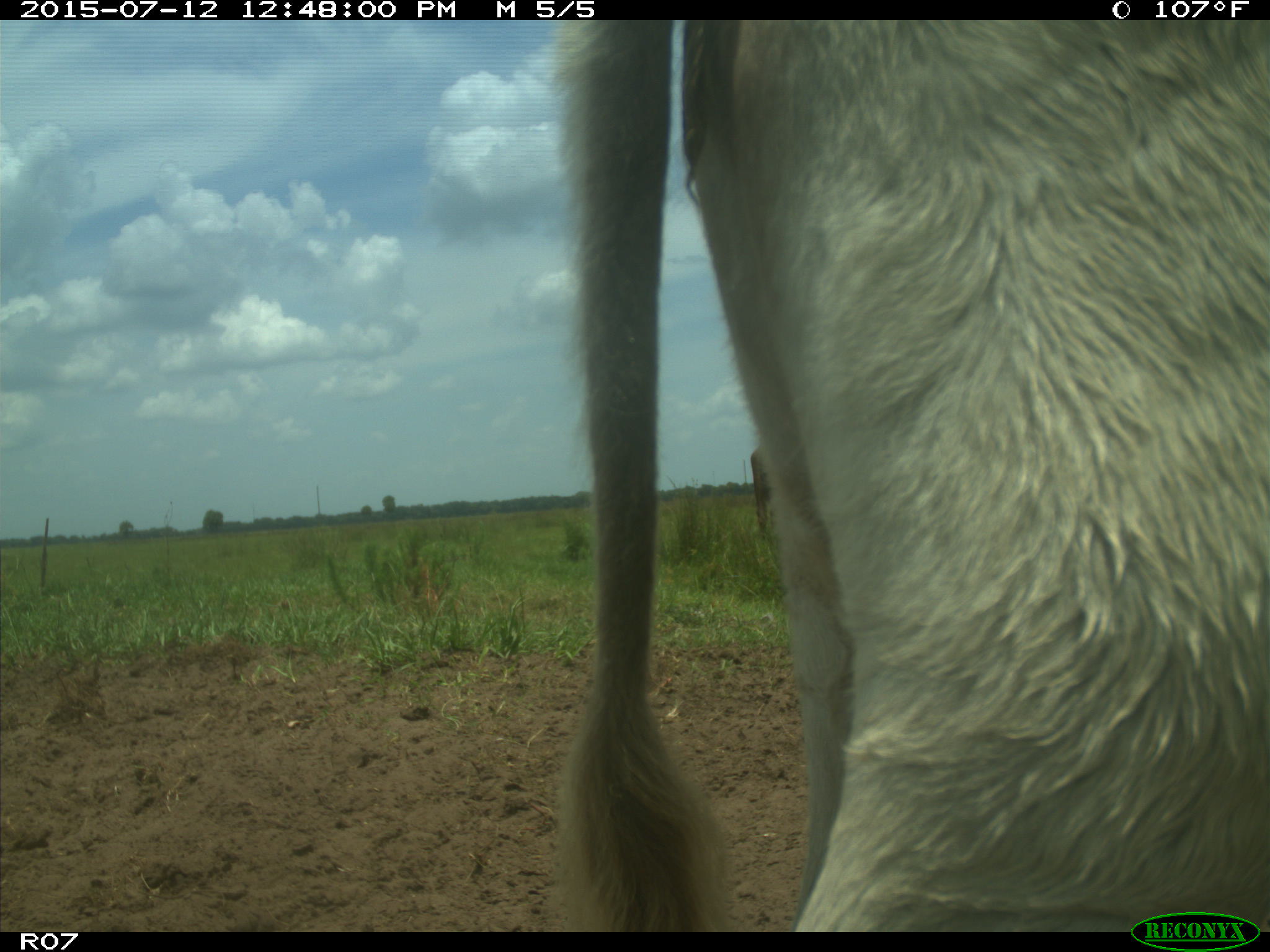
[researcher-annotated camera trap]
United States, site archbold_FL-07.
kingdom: Animalia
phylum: Chordata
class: Mammalia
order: Artiodactyla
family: Bovidae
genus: Bos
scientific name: Bos taurus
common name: domestic cow